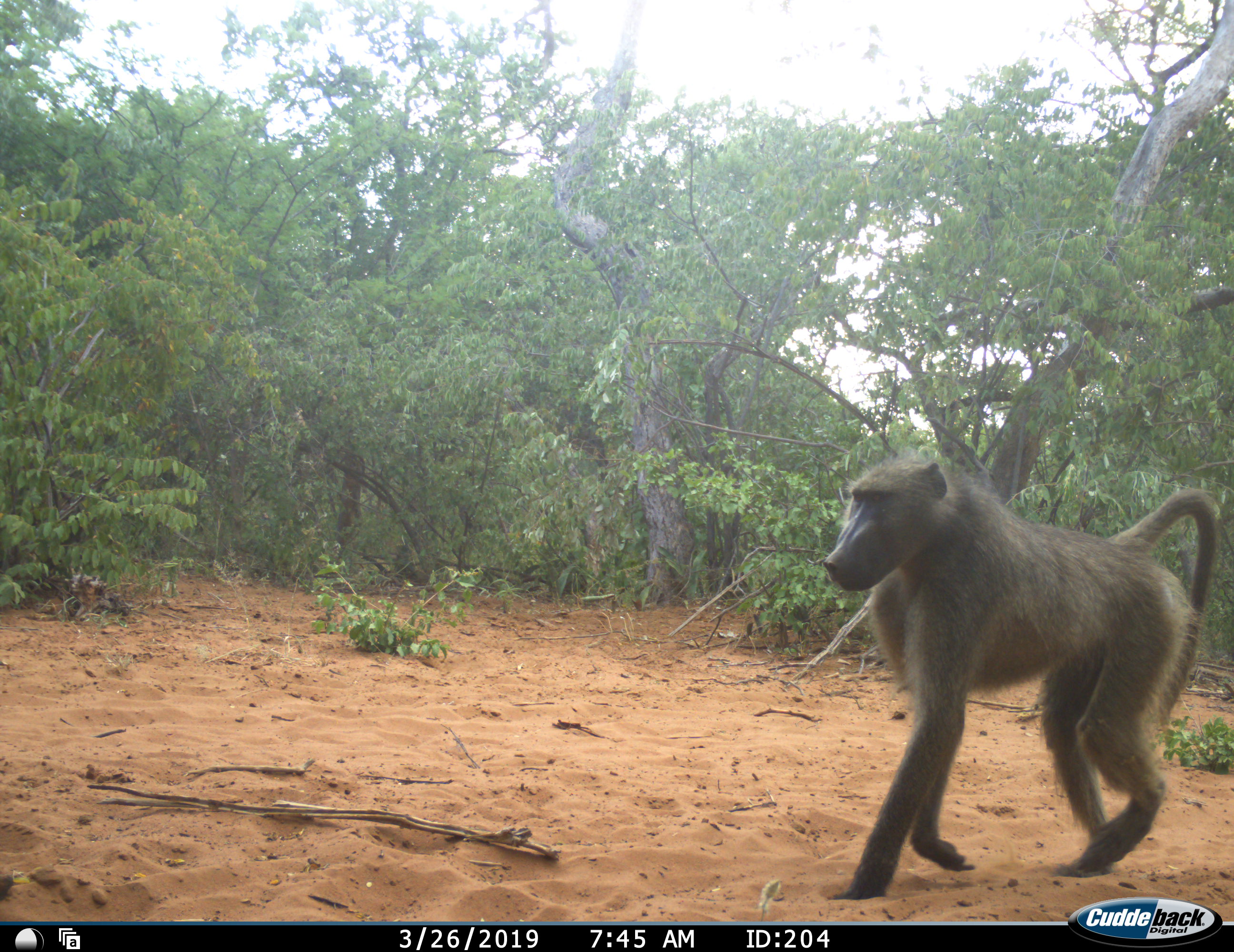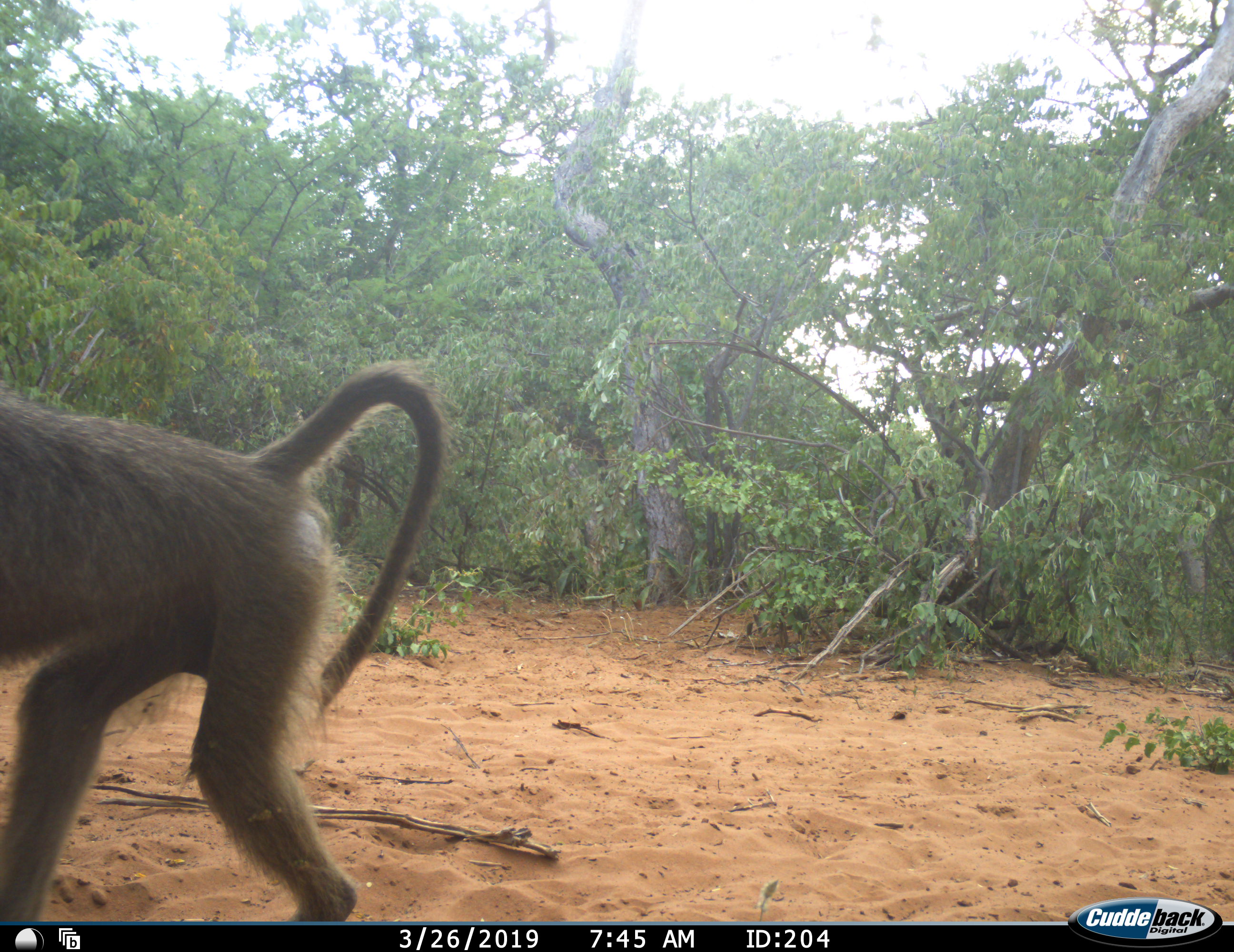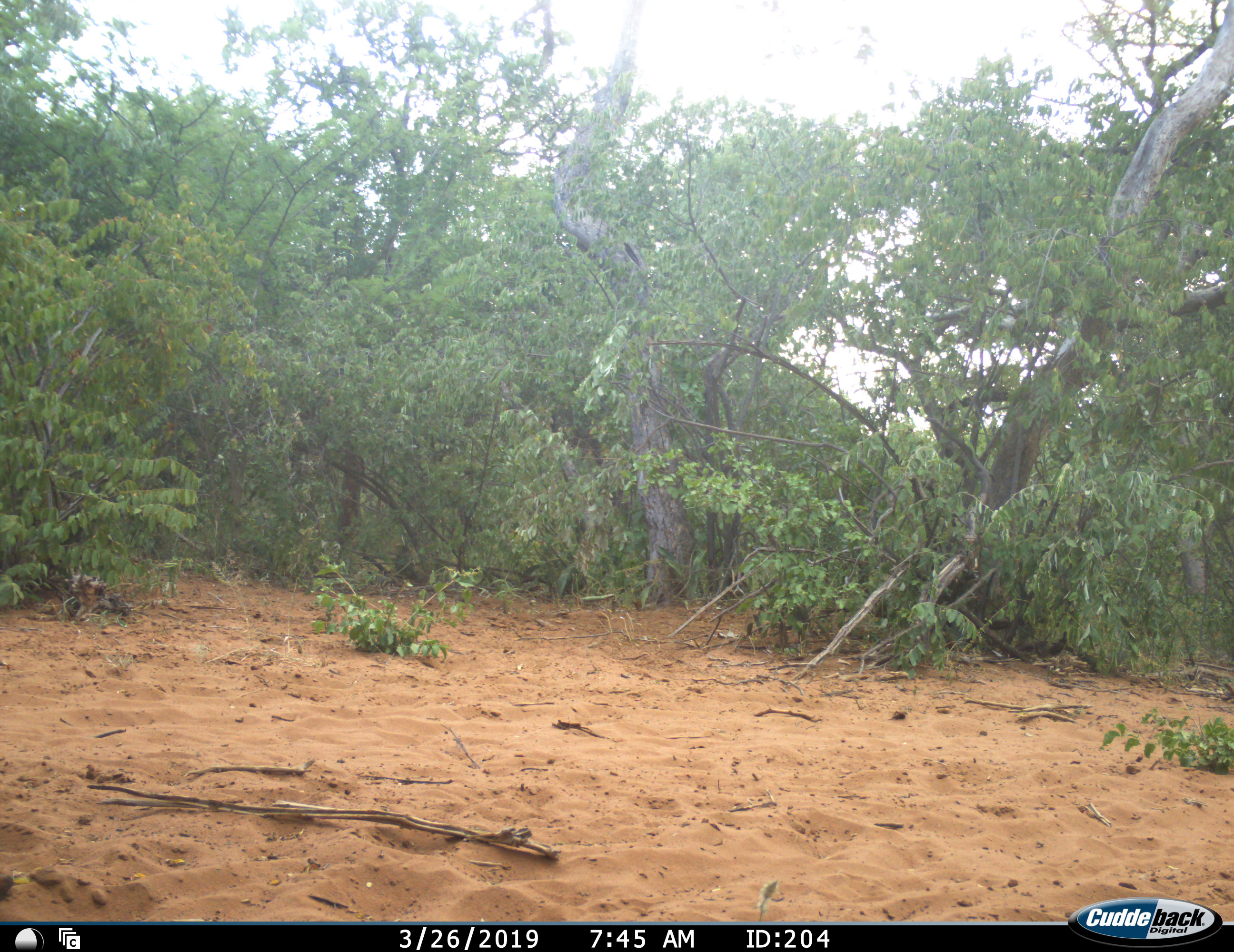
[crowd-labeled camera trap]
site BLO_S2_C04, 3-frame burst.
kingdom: Animalia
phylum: Chordata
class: Mammalia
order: Primates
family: Cercopithecidae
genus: Papio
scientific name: Papio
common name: baboon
Baboon (Papio), count 1. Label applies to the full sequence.